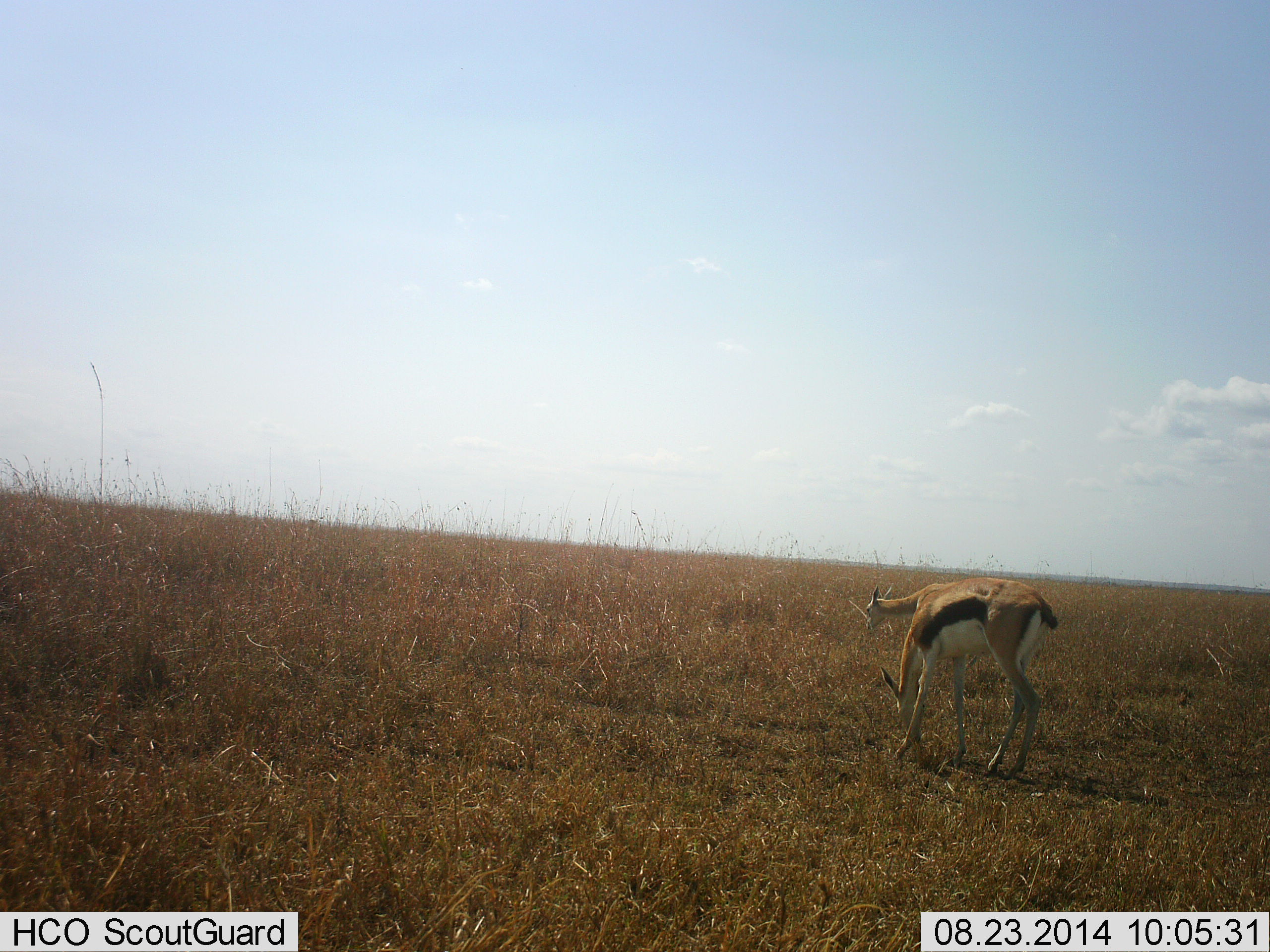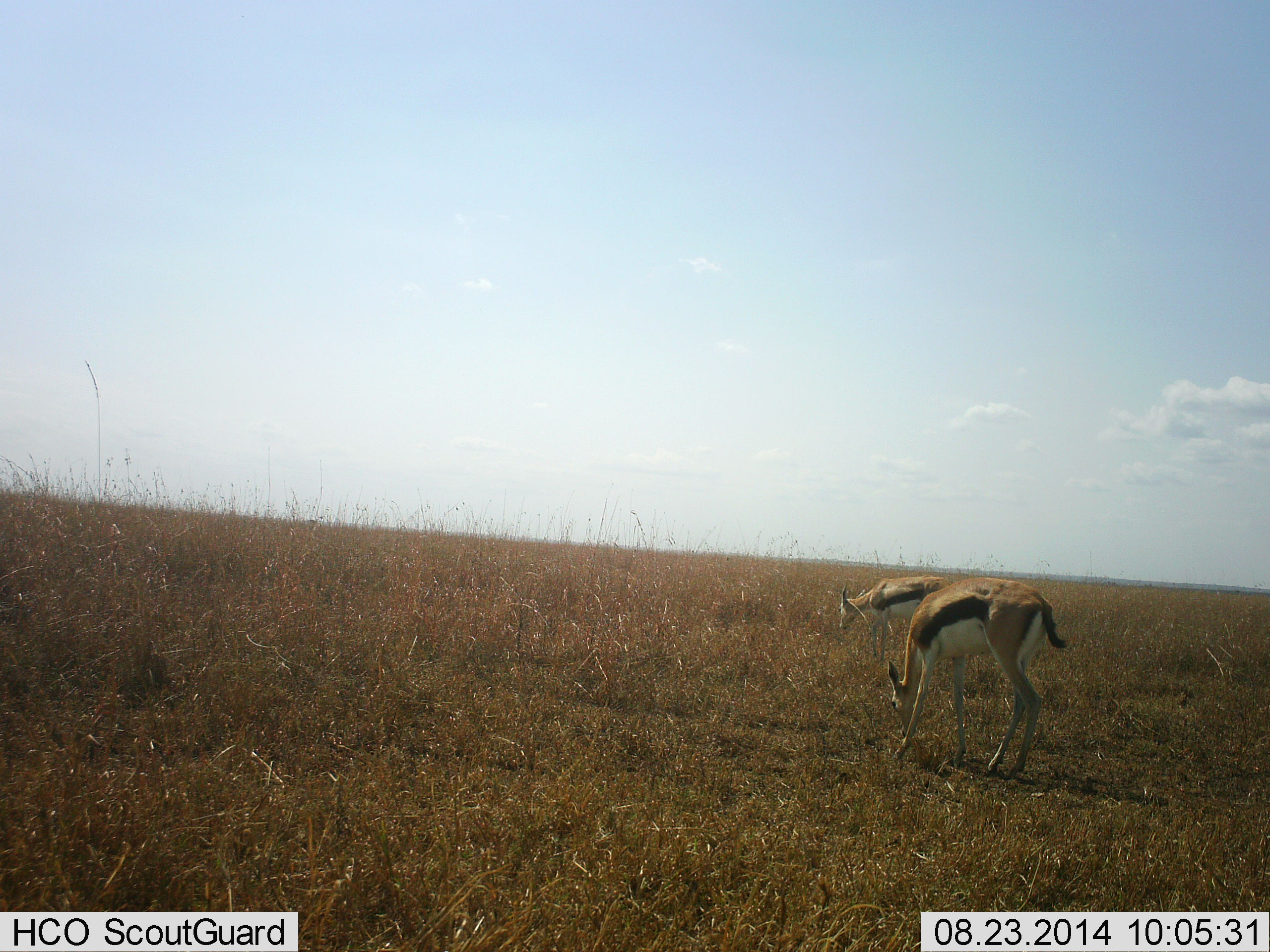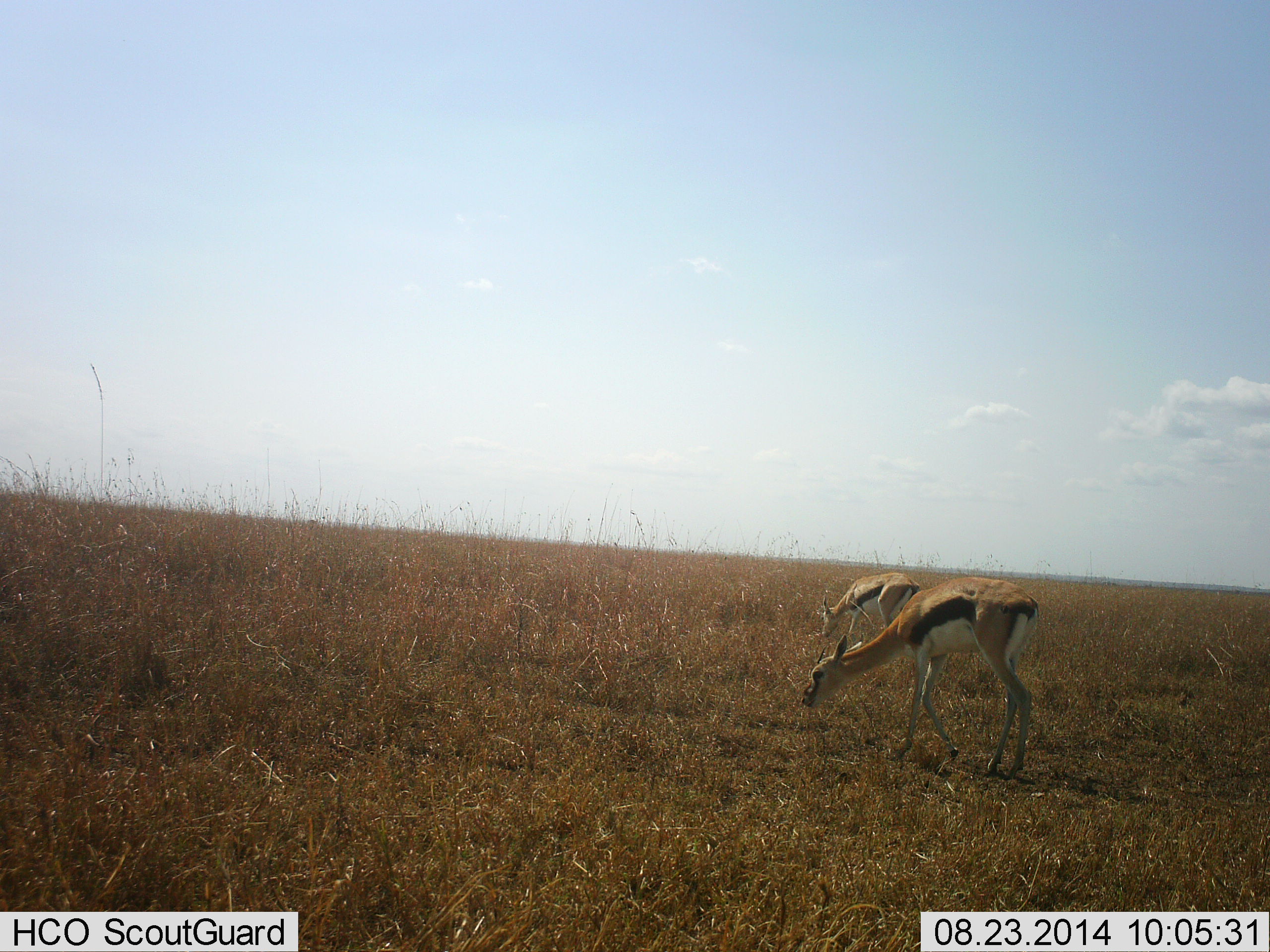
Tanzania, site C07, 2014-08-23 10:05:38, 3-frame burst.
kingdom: Animalia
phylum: Chordata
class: Mammalia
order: Artiodactyla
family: Bovidae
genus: Eudorcas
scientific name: Eudorcas thomsonii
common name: thomson's gazelle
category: gazellethomsons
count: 2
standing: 20%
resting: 0%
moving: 20%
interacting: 0%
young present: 0%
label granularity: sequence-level